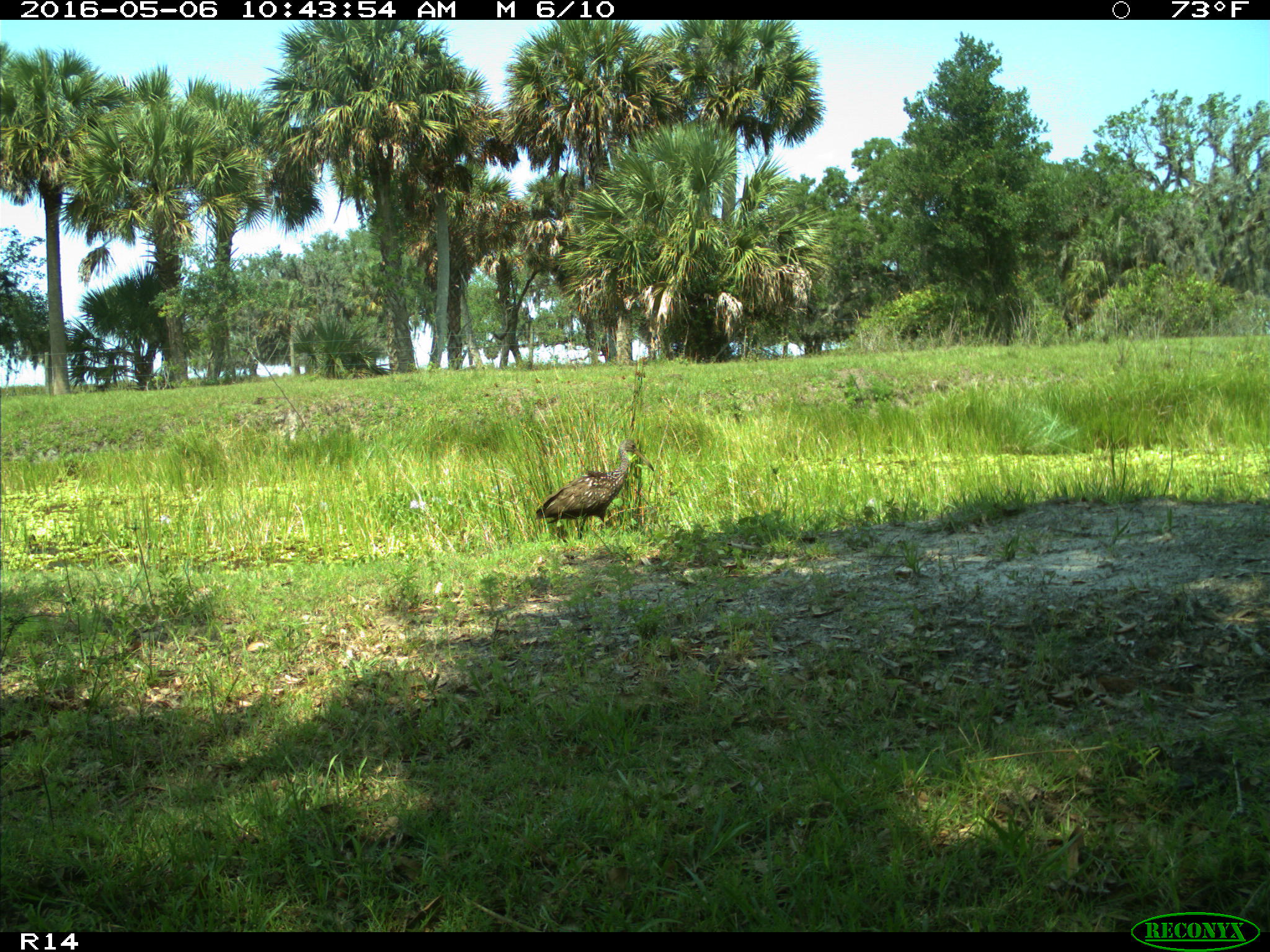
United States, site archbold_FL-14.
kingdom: Animalia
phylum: Chordata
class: Aves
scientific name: Aves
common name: birds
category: unidentified bird